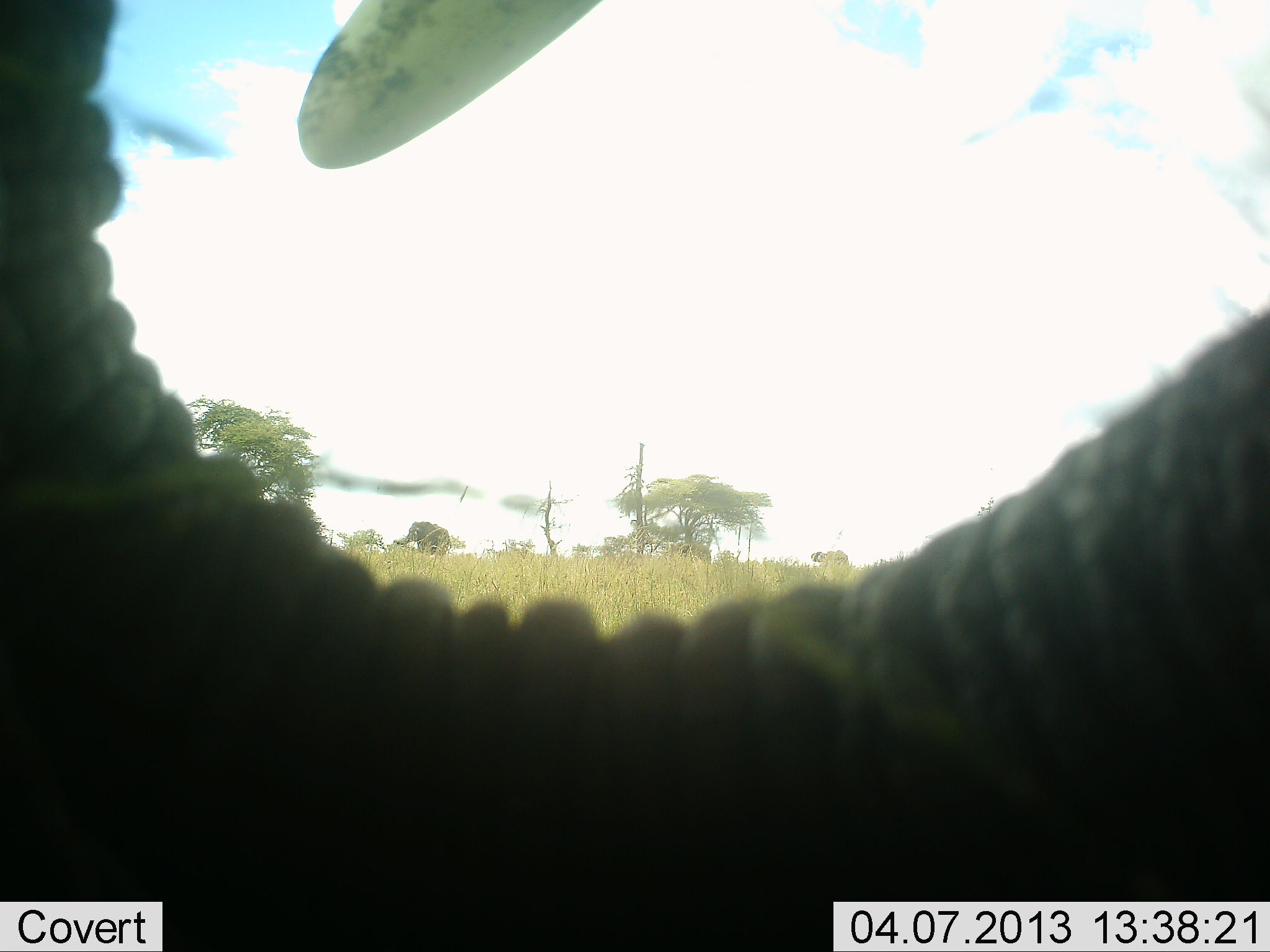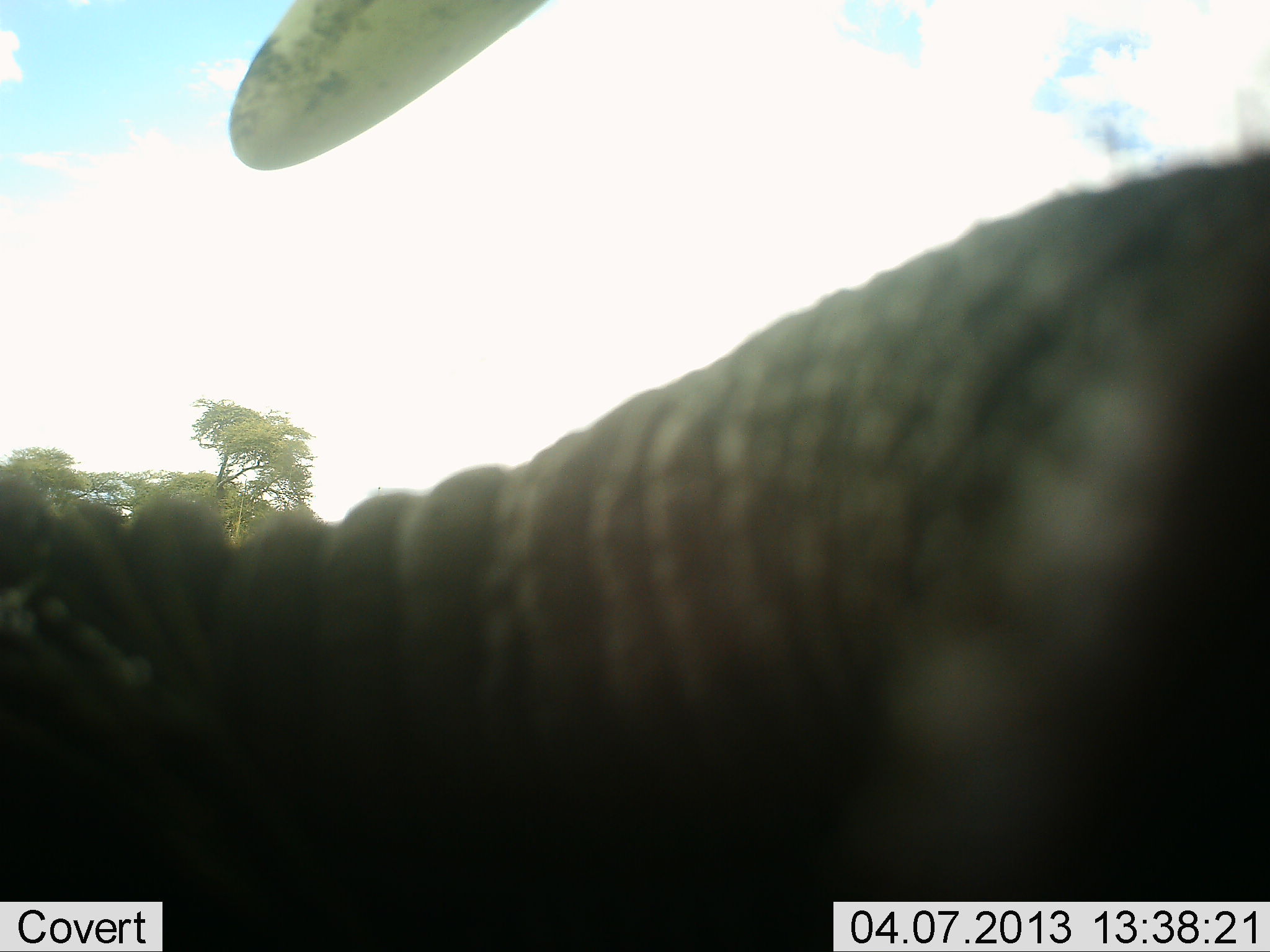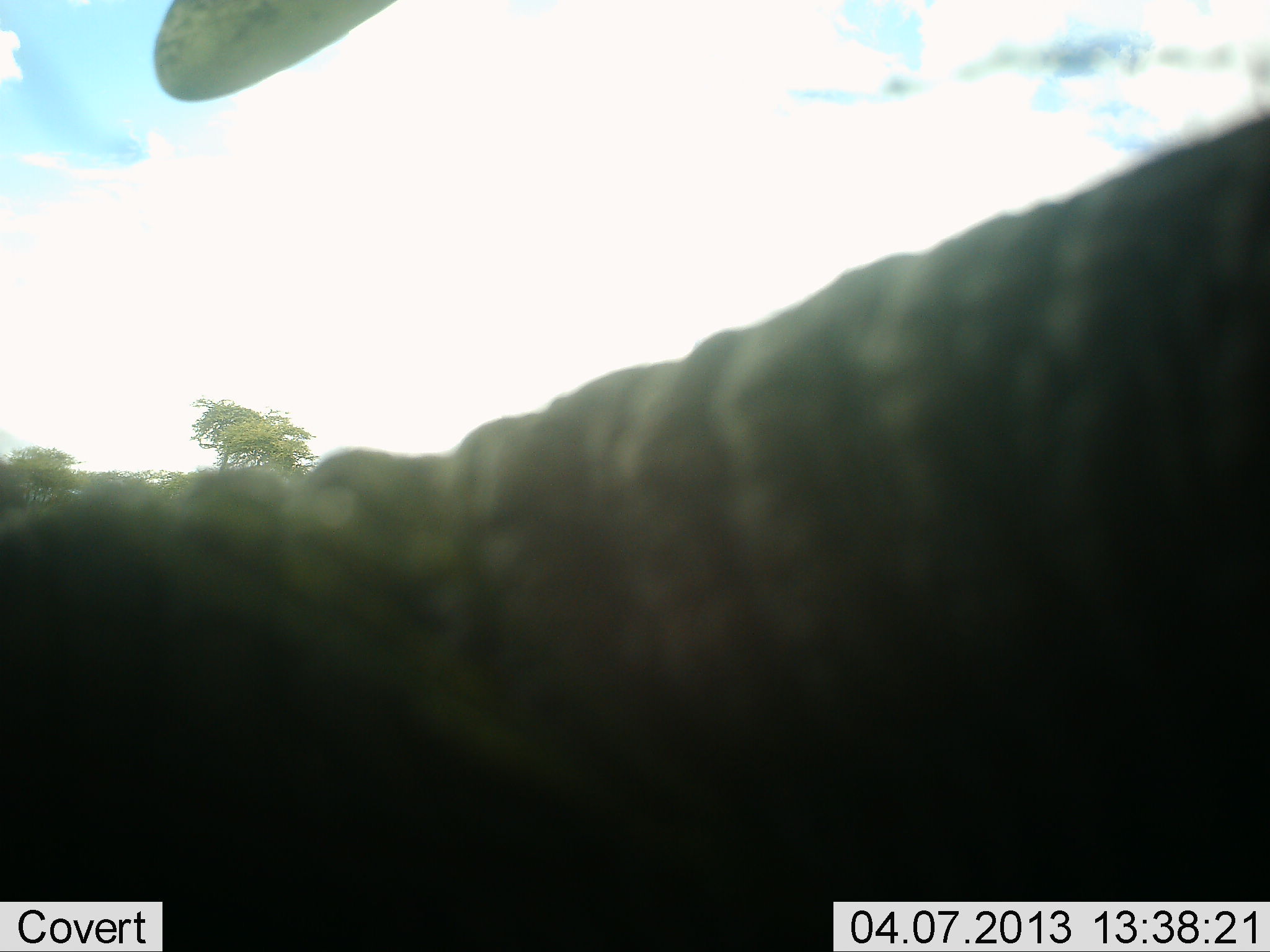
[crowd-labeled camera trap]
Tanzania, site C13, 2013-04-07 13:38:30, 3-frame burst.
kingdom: Animalia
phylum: Chordata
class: Mammalia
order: Proboscidea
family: Elephantidae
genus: Loxodonta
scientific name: Loxodonta africana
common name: african bush elephant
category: elephant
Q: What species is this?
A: Elephant (african bush elephant) (Loxodonta africana).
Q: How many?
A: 1.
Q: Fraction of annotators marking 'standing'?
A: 42%.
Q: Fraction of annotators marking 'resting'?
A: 0%.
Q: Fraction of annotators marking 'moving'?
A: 24%.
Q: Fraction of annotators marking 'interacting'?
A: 18%.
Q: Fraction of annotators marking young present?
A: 0%.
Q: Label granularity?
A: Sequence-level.